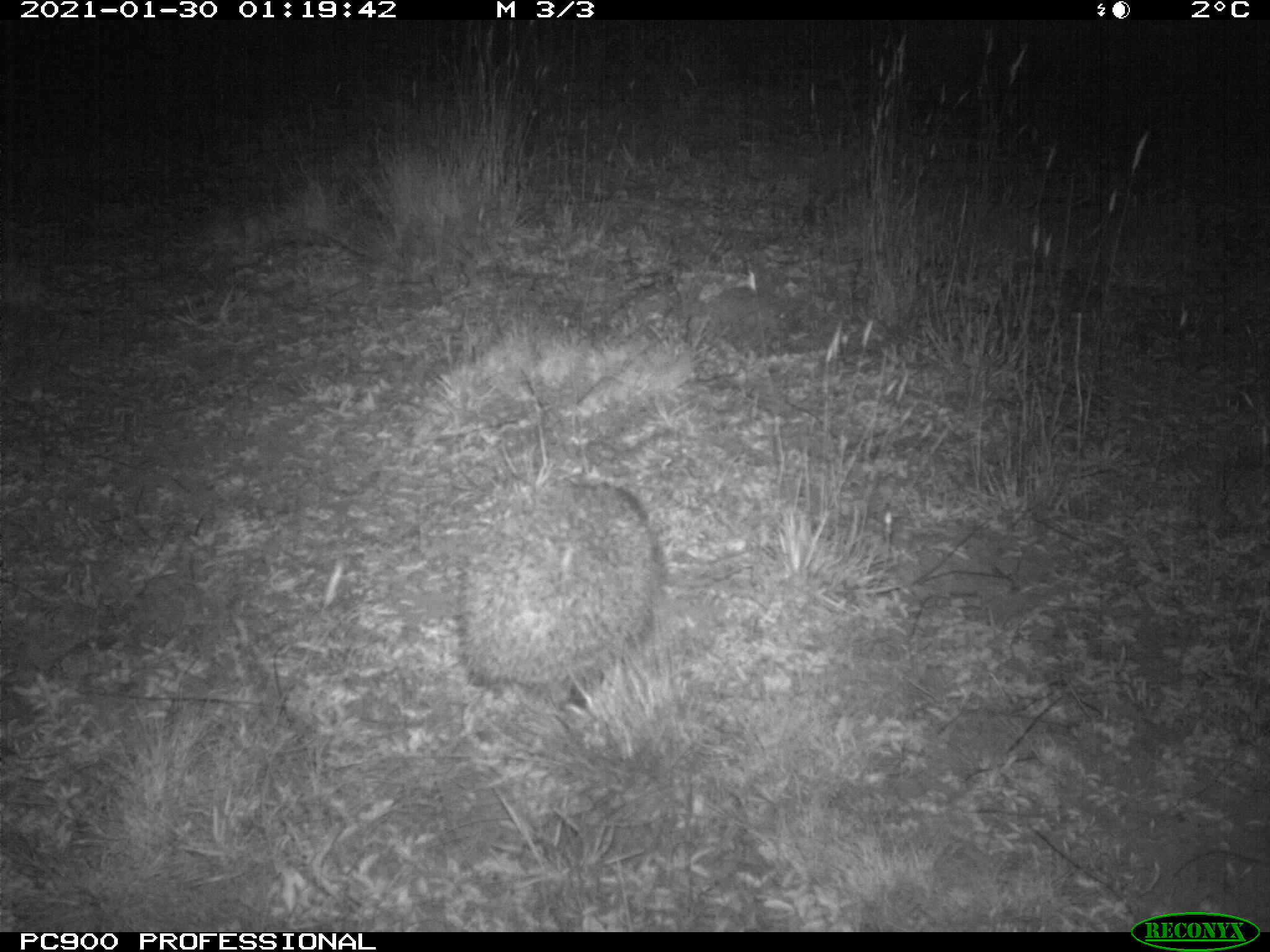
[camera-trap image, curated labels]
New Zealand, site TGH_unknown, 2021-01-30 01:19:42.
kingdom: Animalia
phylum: Chordata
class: Mammalia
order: Eulipotyphla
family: Erinaceidae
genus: Erinaceus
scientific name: Erinaceus europaeus europaeus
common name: european hedgehog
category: hedgehog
Hedgehog (european hedgehog) (Erinaceus europaeus europaeus).